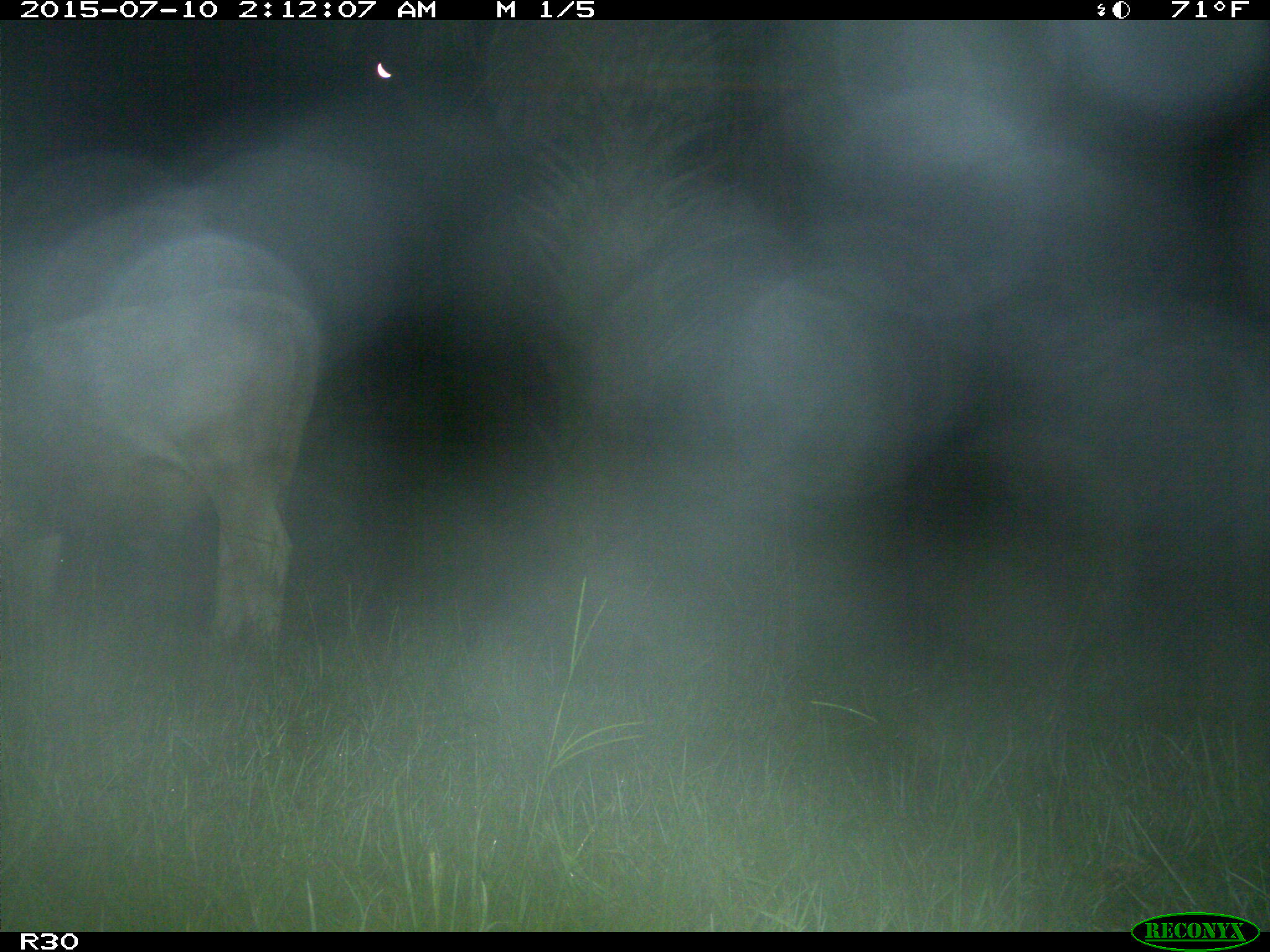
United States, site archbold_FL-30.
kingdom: Animalia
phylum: Chordata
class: Mammalia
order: Artiodactyla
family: Bovidae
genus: Bos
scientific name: Bos taurus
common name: domestic cow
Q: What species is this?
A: Bos taurus (domestic cow).